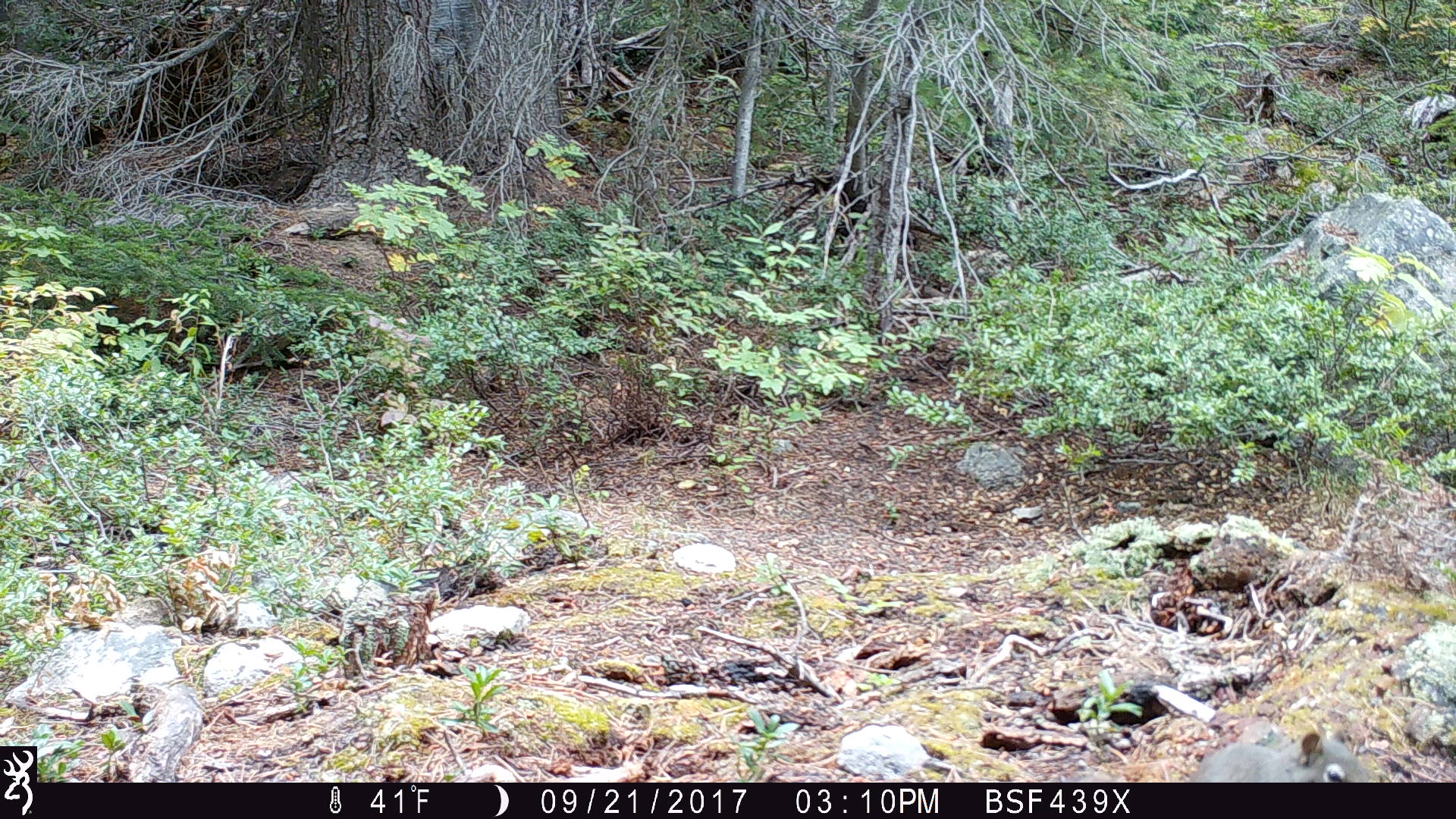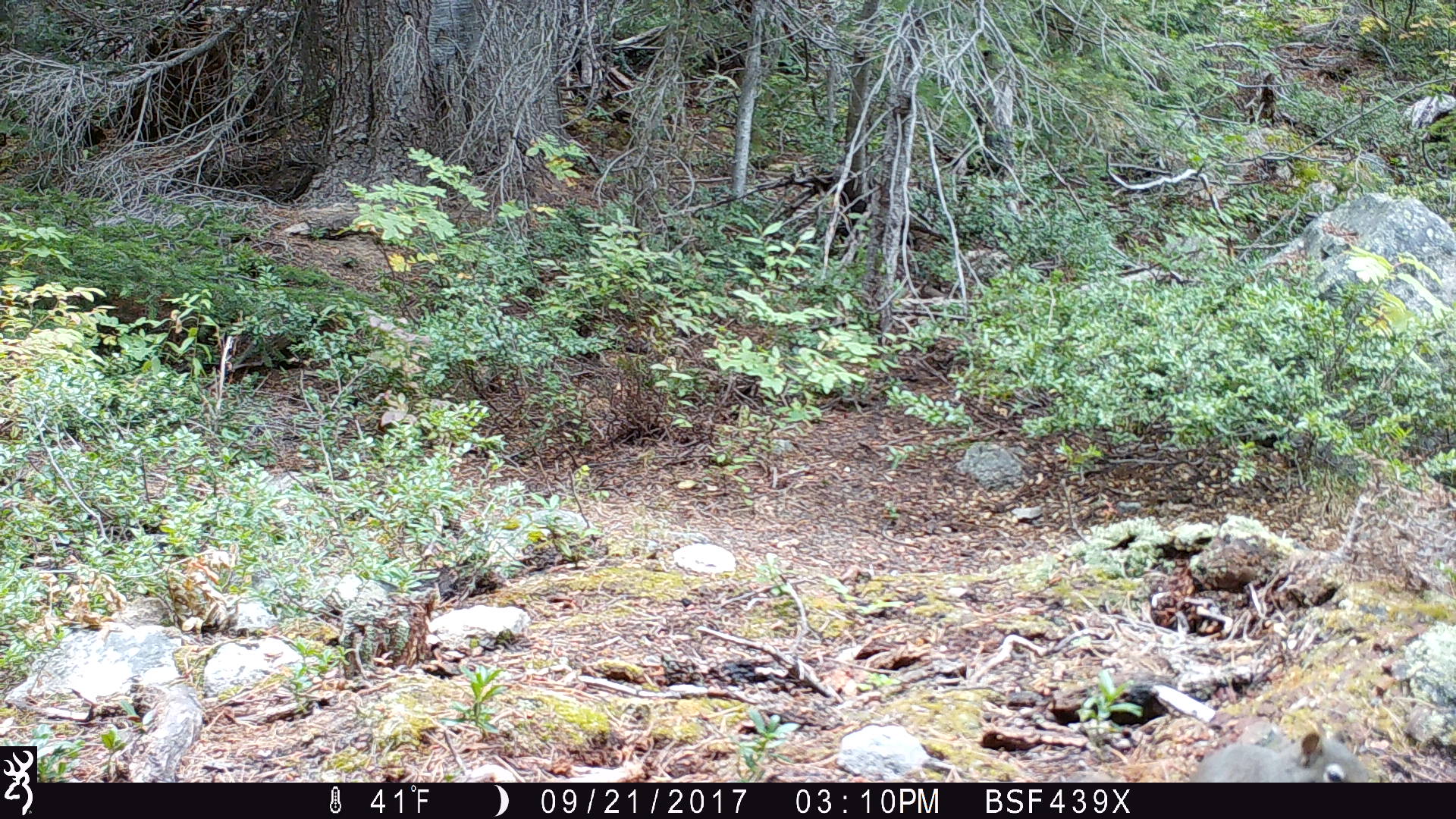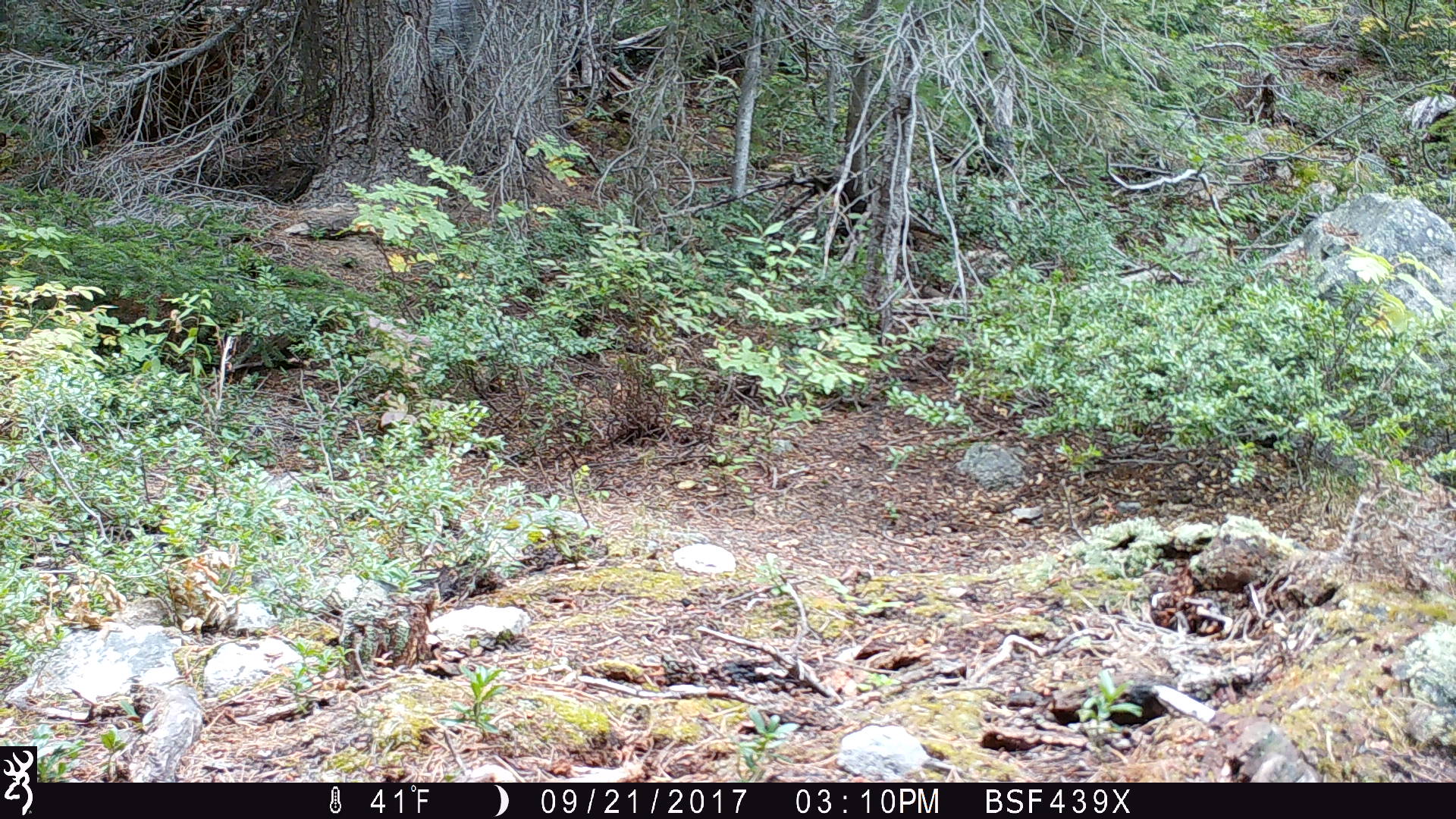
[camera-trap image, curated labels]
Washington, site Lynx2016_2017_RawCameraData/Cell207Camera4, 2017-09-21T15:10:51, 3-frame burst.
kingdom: Animalia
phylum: Chordata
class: Mammalia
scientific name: Mammalia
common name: small mammal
Small mammal (Mammalia). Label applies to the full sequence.